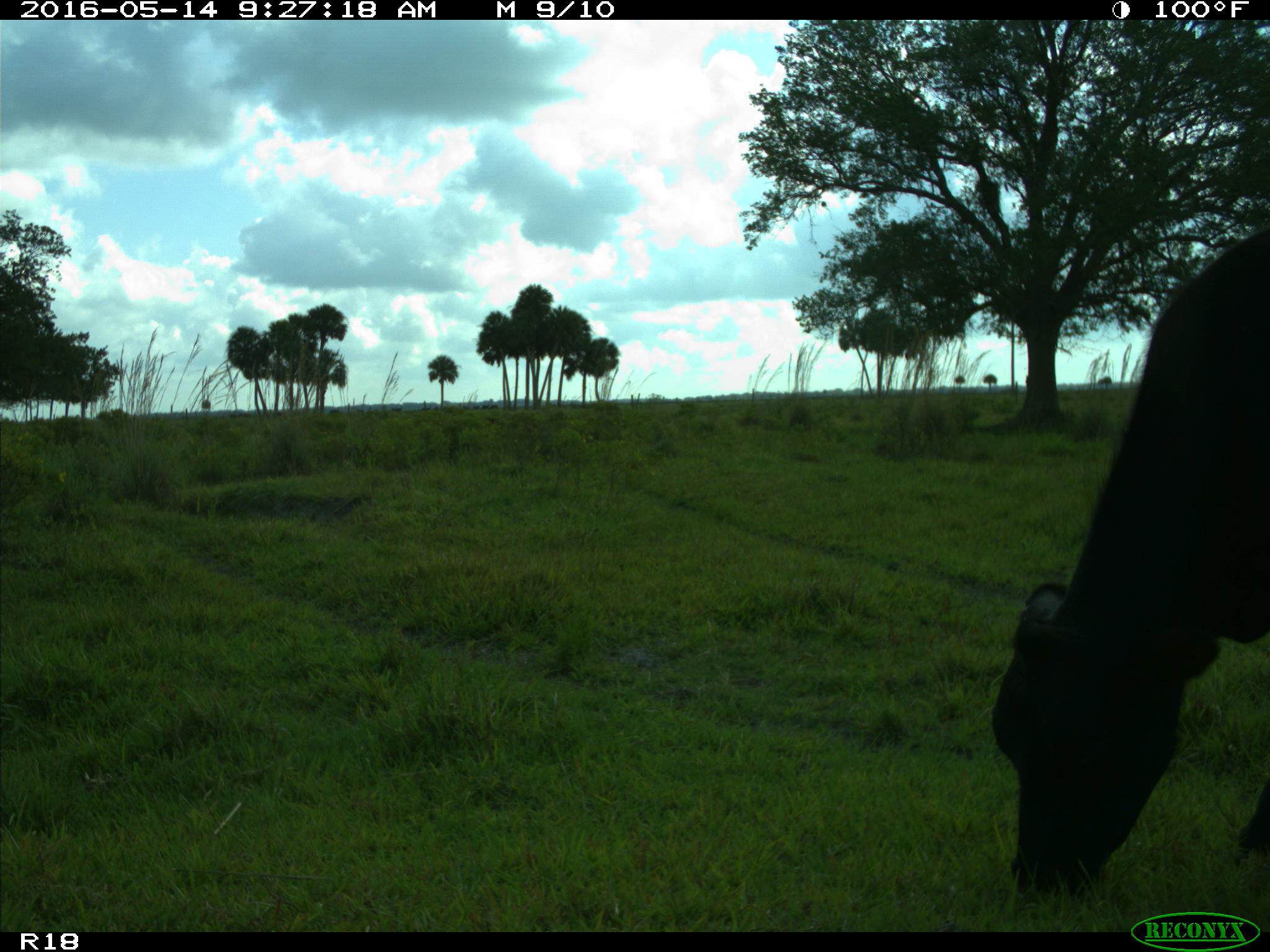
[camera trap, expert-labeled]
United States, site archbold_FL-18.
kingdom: Animalia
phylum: Chordata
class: Mammalia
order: Artiodactyla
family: Bovidae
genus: Bos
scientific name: Bos taurus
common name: domestic cow